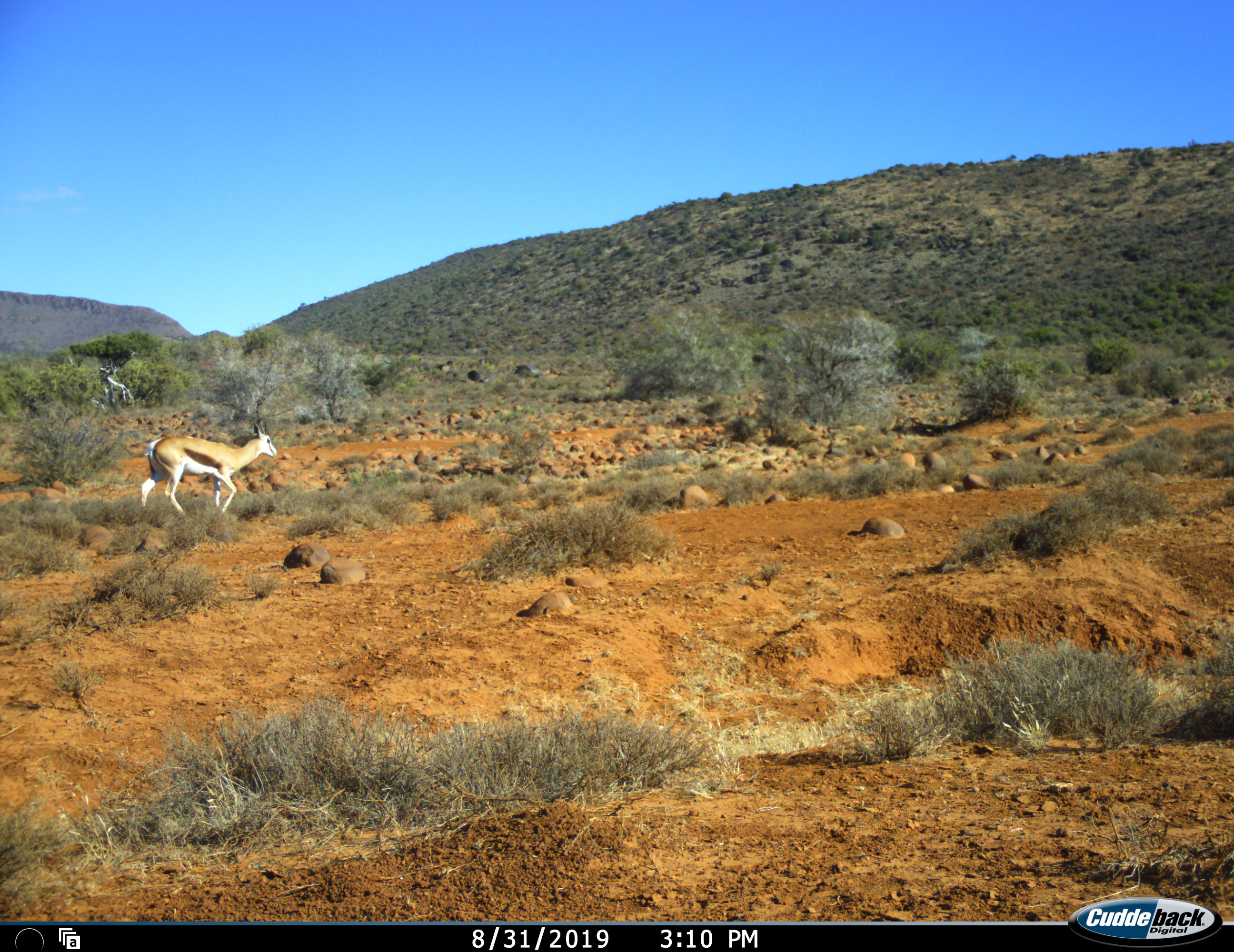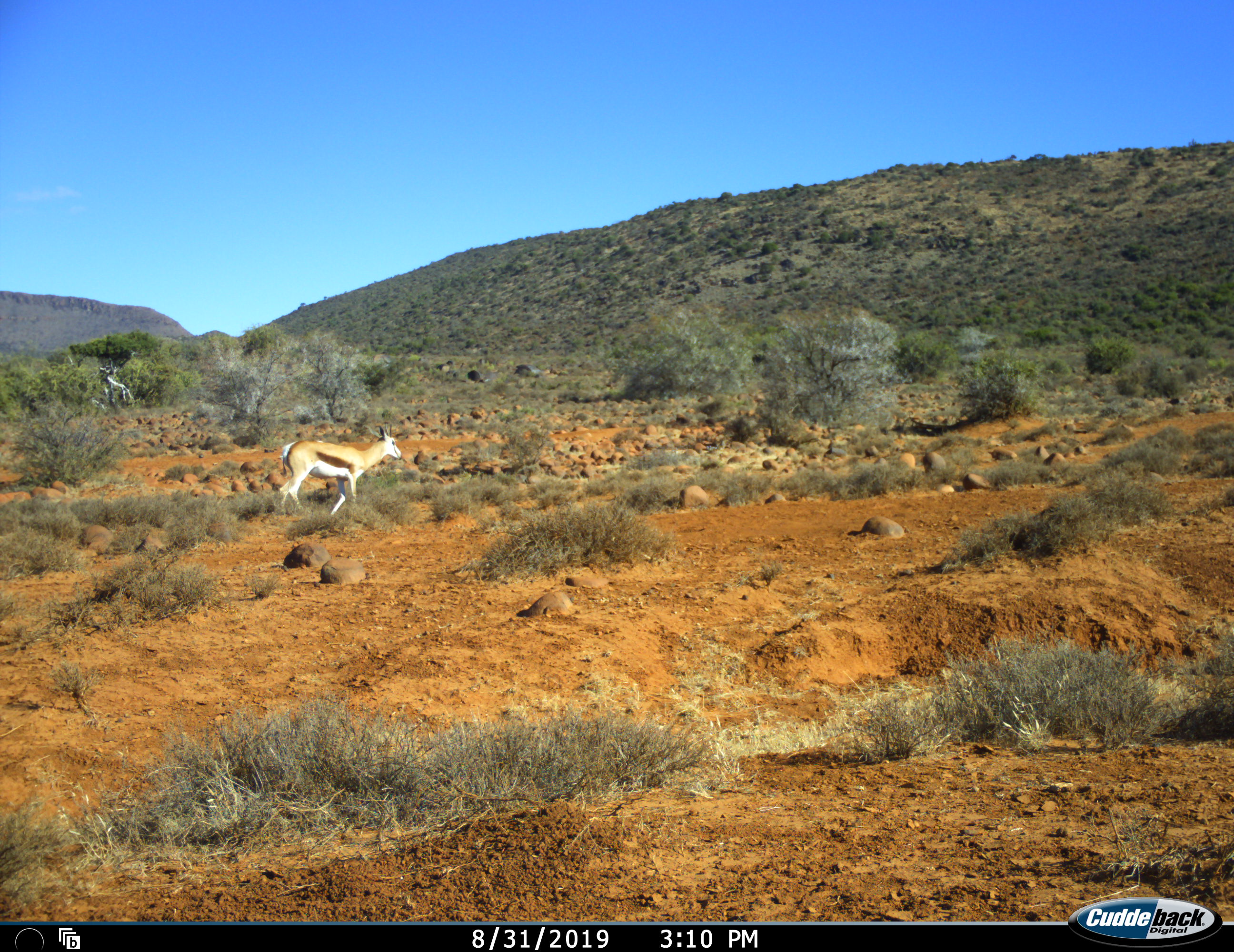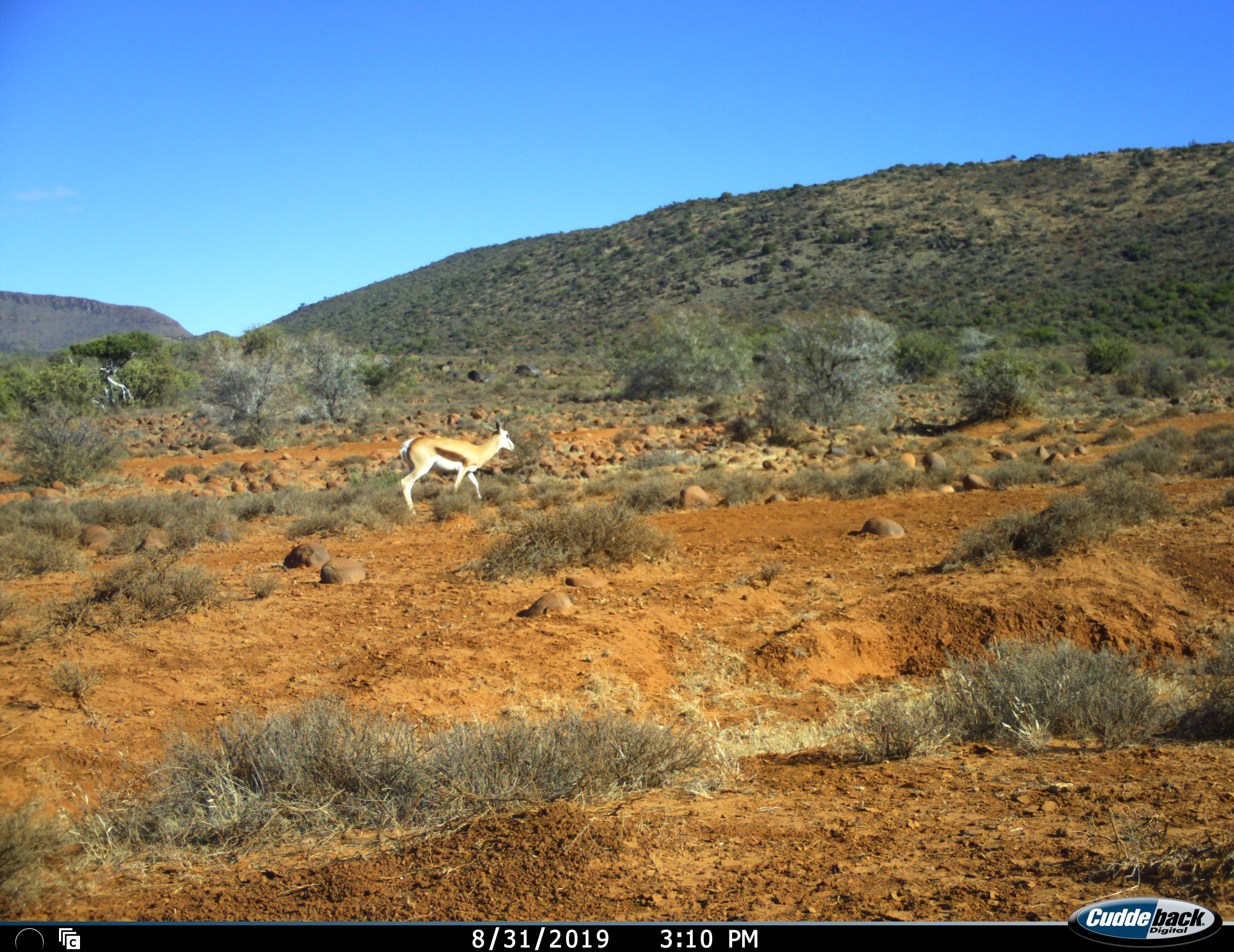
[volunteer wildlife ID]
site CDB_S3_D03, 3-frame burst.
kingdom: Animalia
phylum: Chordata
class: Mammalia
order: Artiodactyla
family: Bovidae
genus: Antidorcas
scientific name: Antidorcas marsupialis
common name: springbok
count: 1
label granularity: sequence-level